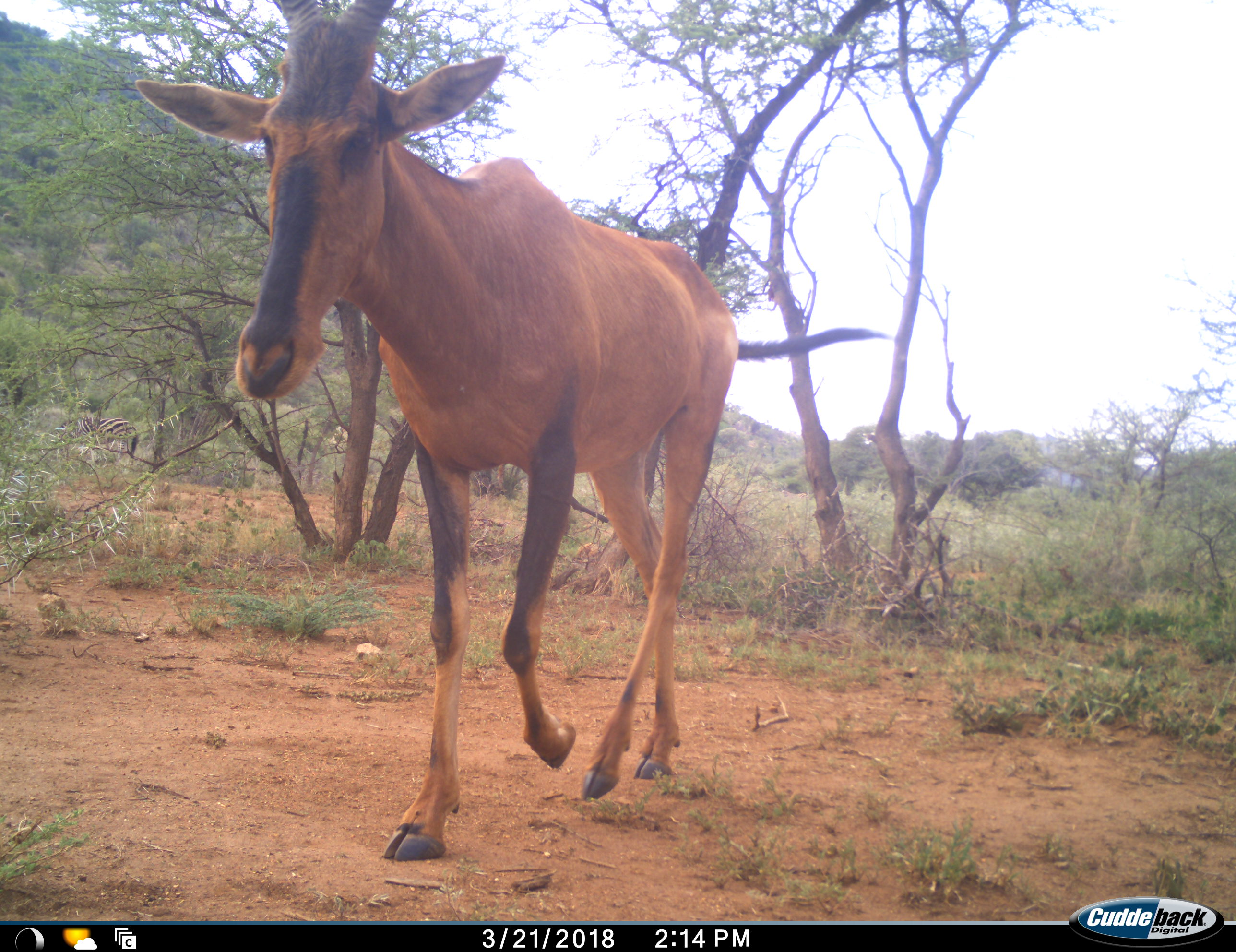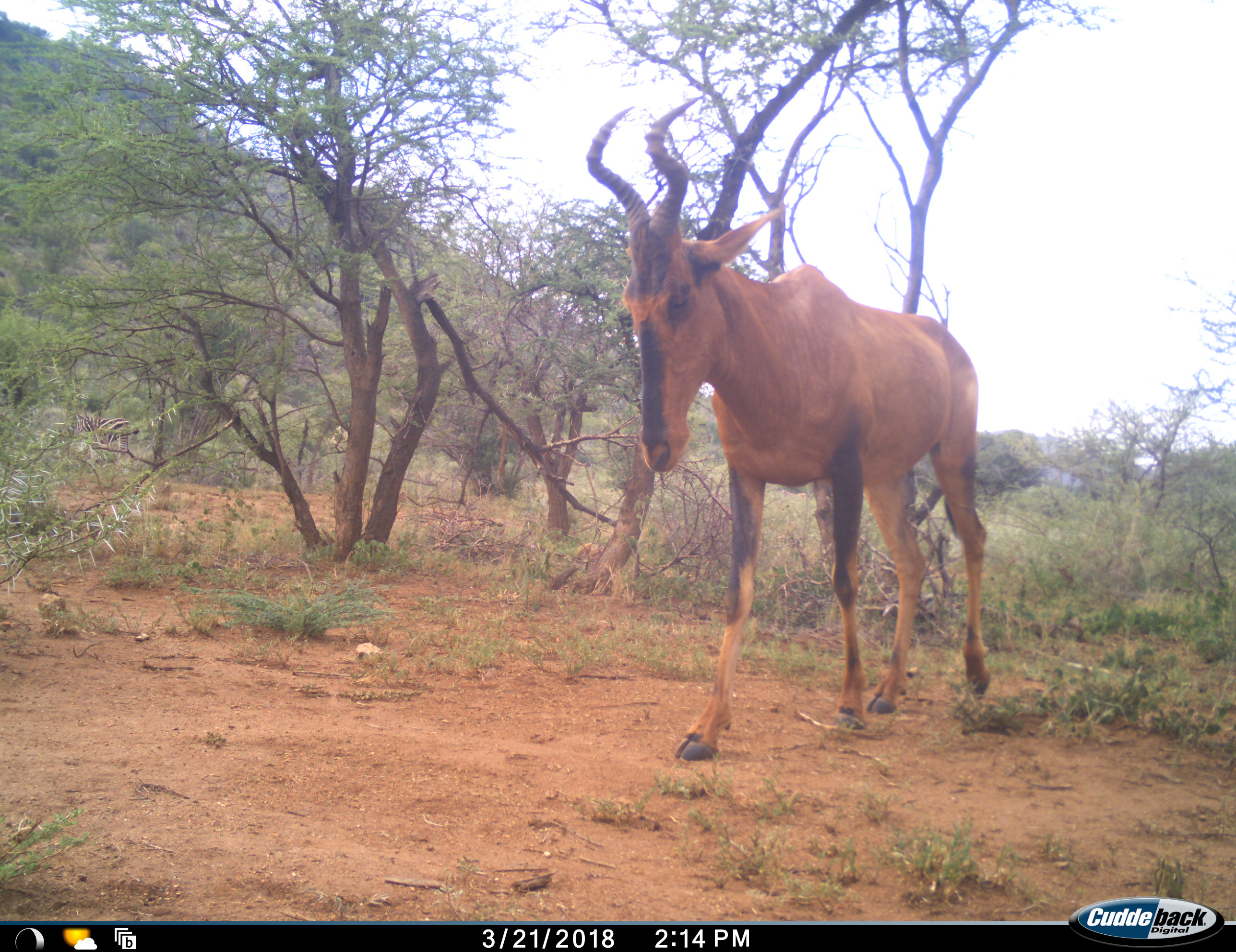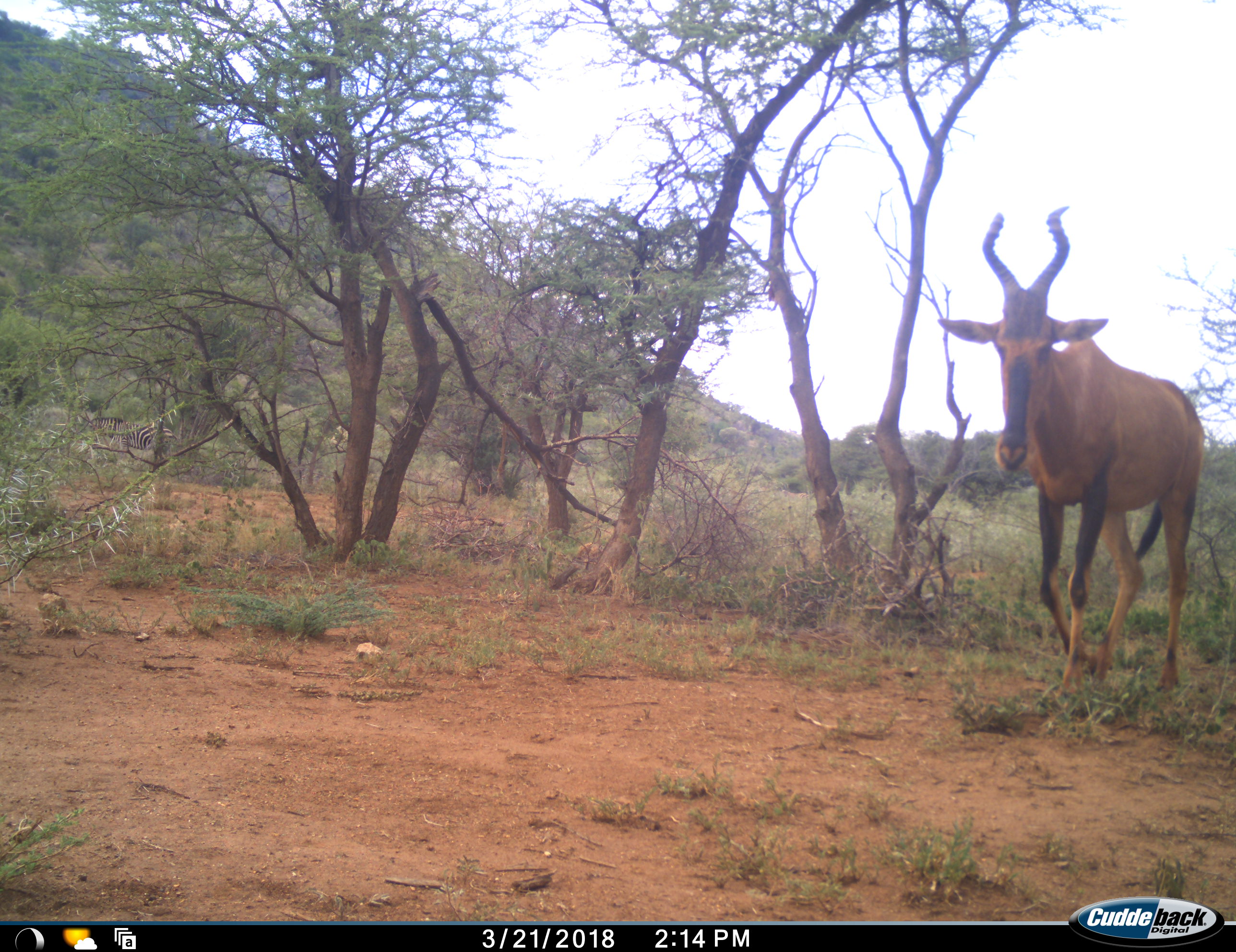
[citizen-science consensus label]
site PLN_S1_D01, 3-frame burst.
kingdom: Animalia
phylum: Chordata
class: Mammalia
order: Artiodactyla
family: Bovidae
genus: Alcelaphus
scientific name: Alcelaphus buselaphus caama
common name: red hartebeest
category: hartebeestred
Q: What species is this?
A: Hartebeestred (red hartebeest) (Alcelaphus buselaphus caama).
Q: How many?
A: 1.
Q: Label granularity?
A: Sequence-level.